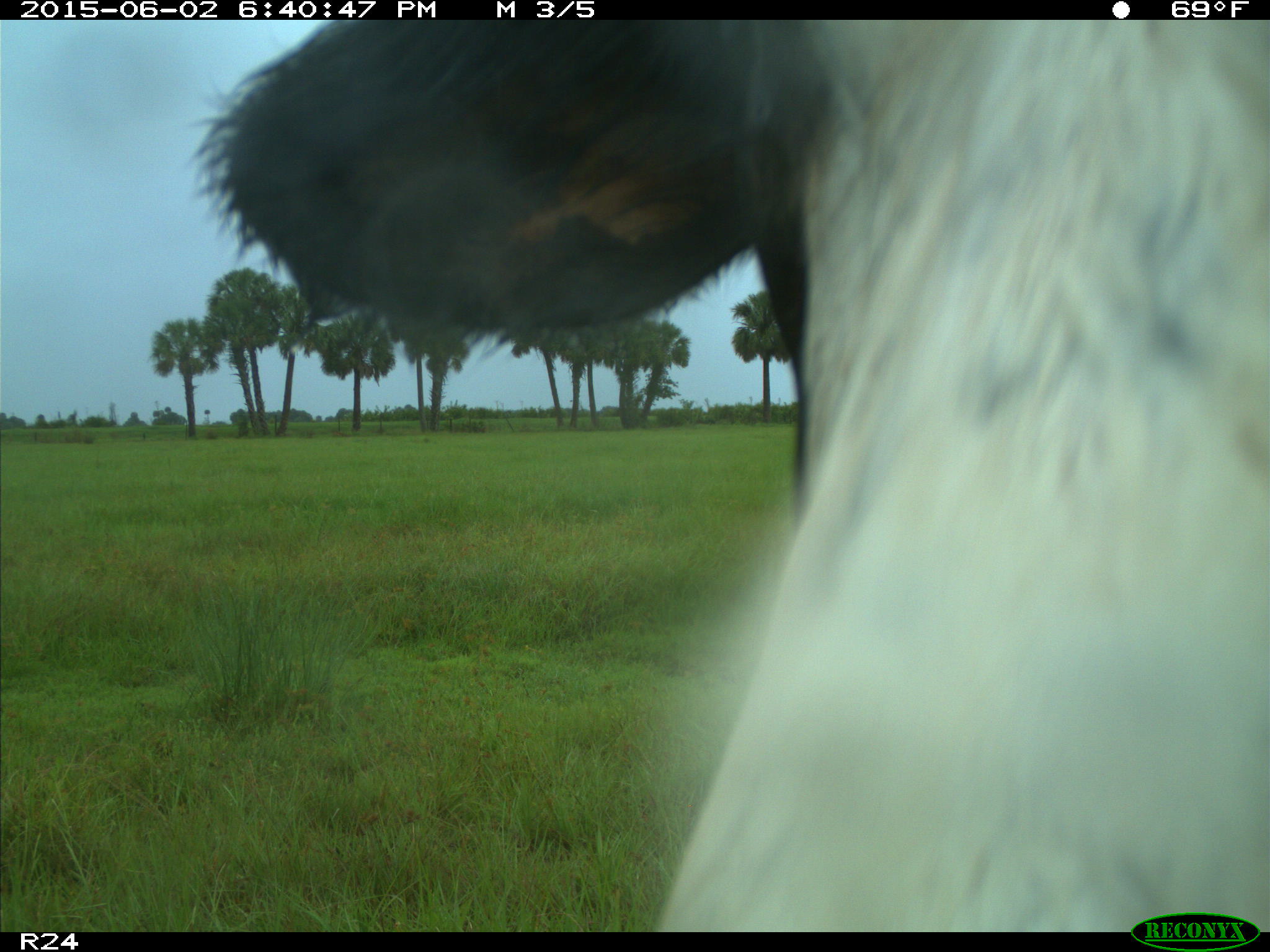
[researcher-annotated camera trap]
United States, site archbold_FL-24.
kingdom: Animalia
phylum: Chordata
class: Mammalia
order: Artiodactyla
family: Bovidae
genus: Bos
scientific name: Bos taurus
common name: domestic cow